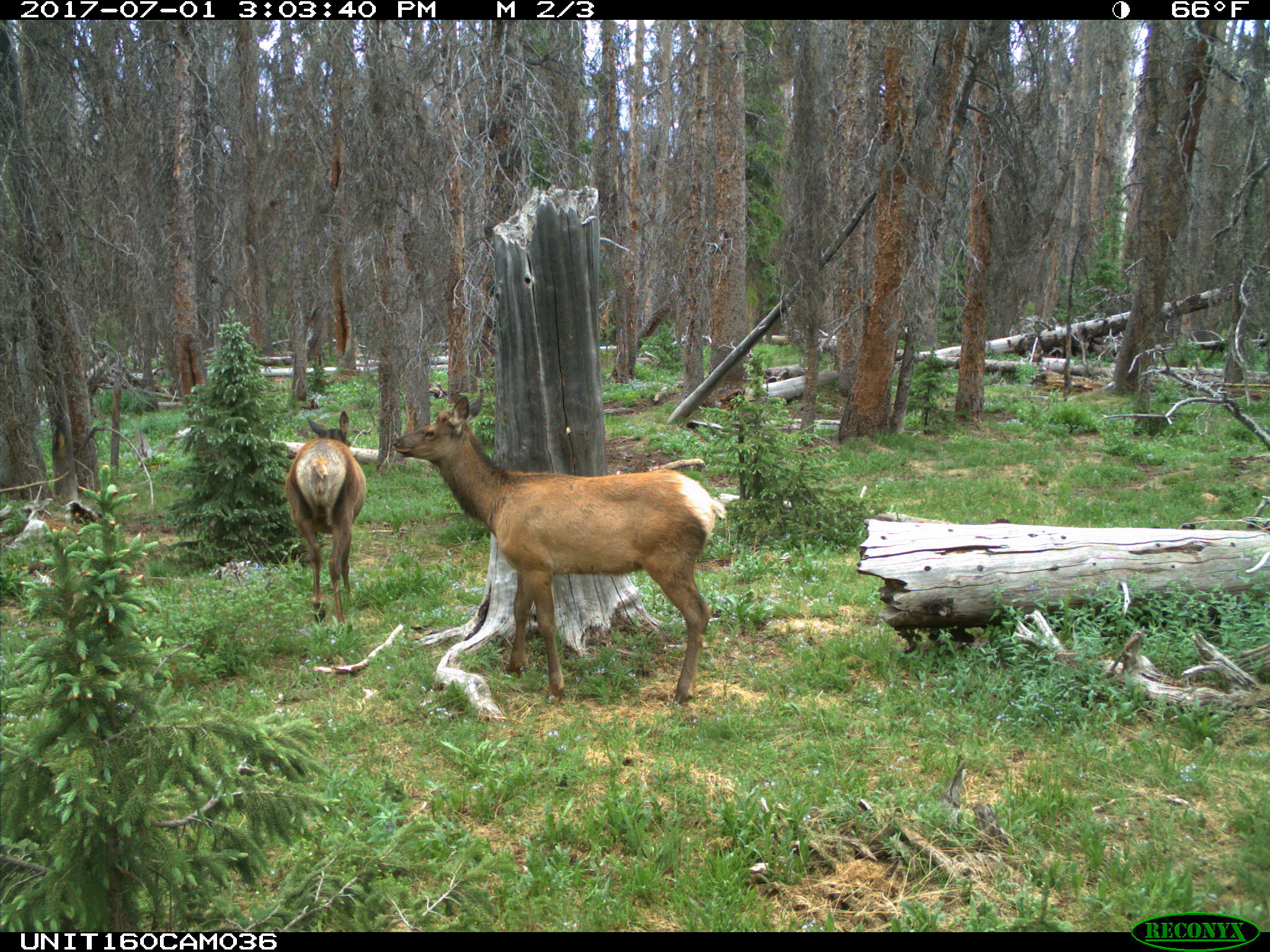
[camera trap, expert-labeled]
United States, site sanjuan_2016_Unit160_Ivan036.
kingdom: Animalia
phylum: Chordata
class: Mammalia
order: Artiodactyla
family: Cervidae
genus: Cervus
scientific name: Cervus elaphus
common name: red deer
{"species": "Cervus elaphus (red deer)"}